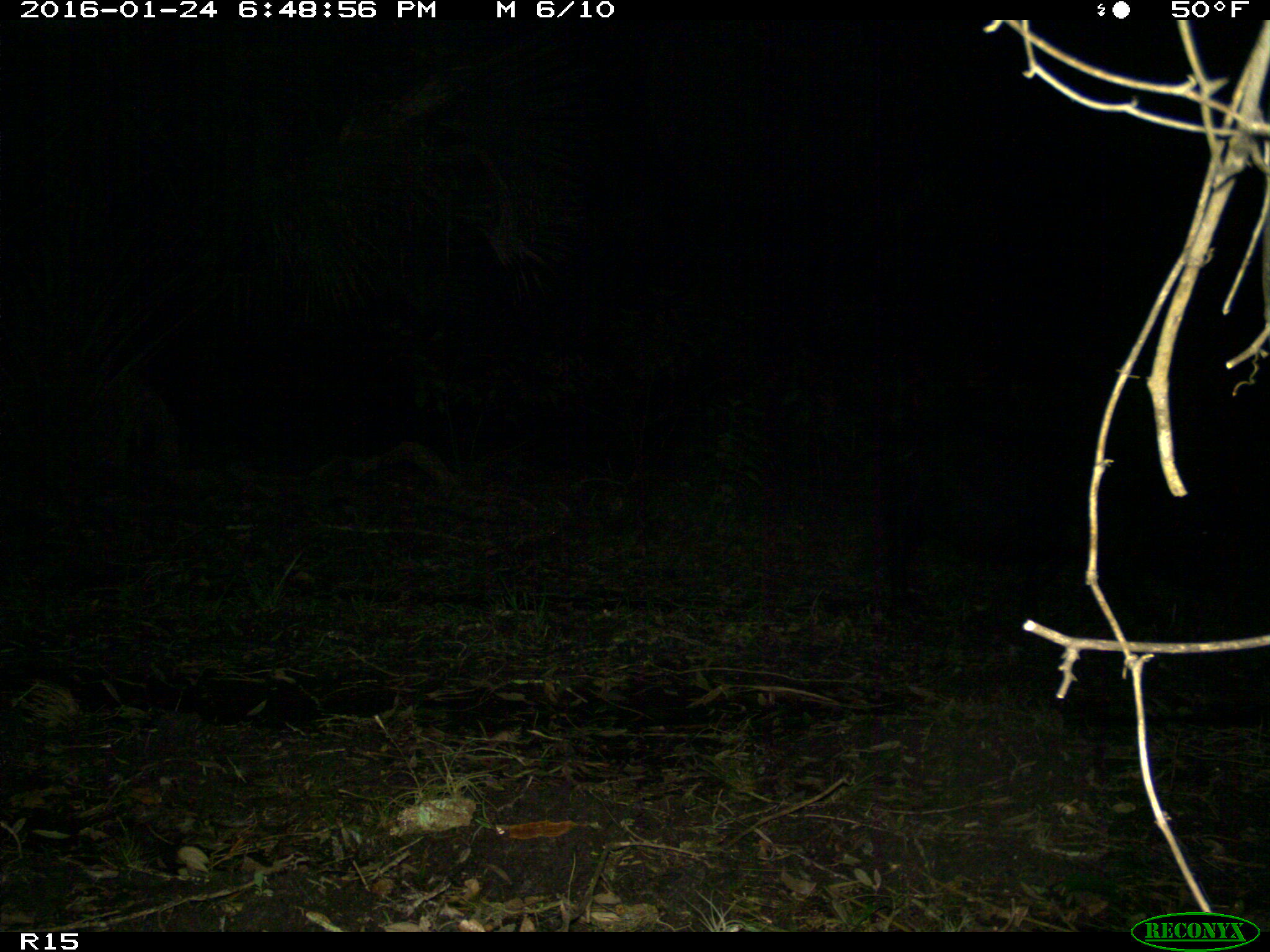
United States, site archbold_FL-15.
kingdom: Animalia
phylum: Chordata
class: Mammalia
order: Artiodactyla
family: Suidae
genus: Sus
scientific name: Sus scrofa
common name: wild boar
Sus scrofa (wild boar).